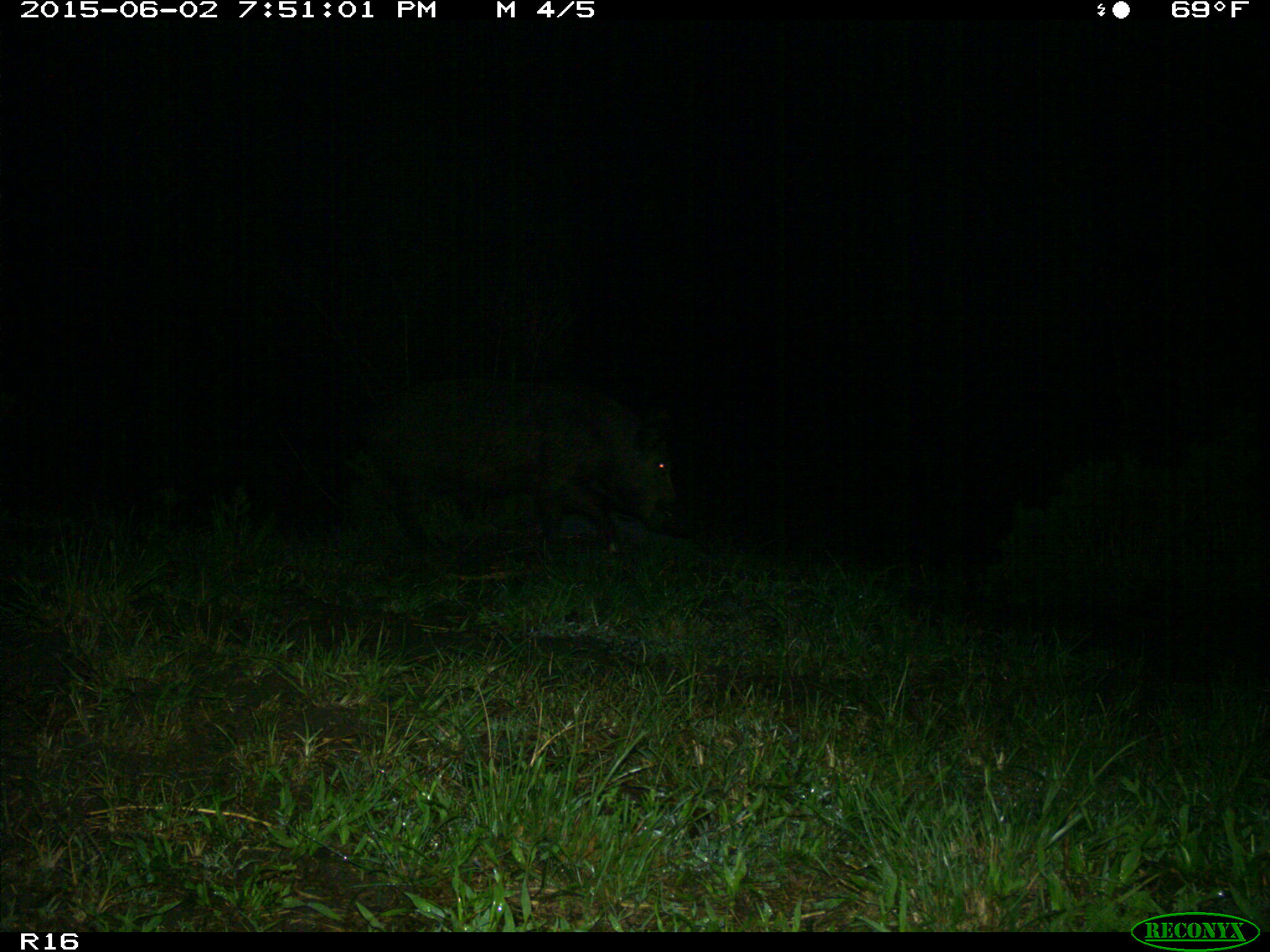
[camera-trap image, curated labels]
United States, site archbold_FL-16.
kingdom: Animalia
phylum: Chordata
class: Mammalia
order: Artiodactyla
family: Suidae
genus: Sus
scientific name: Sus scrofa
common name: wild boar